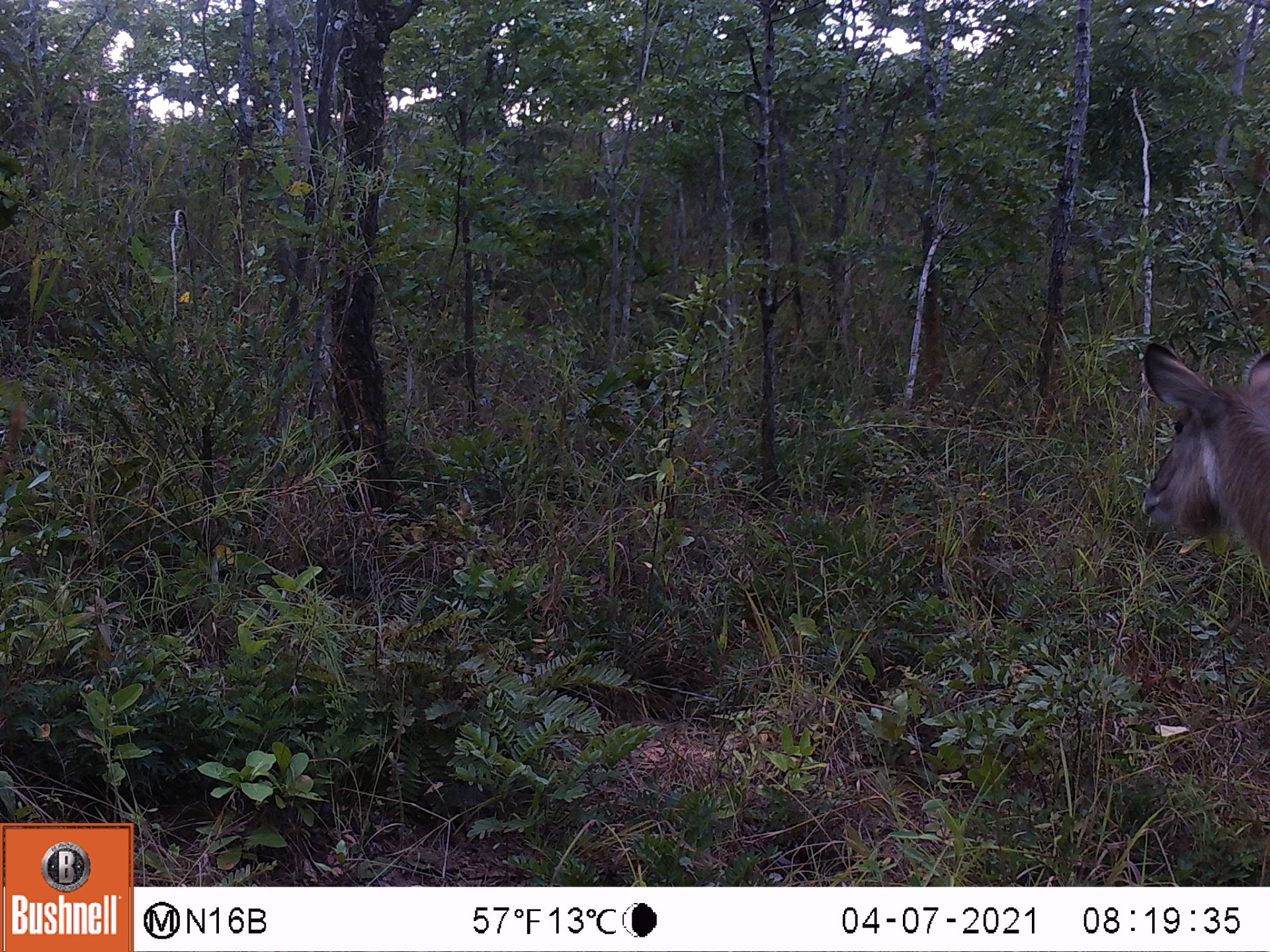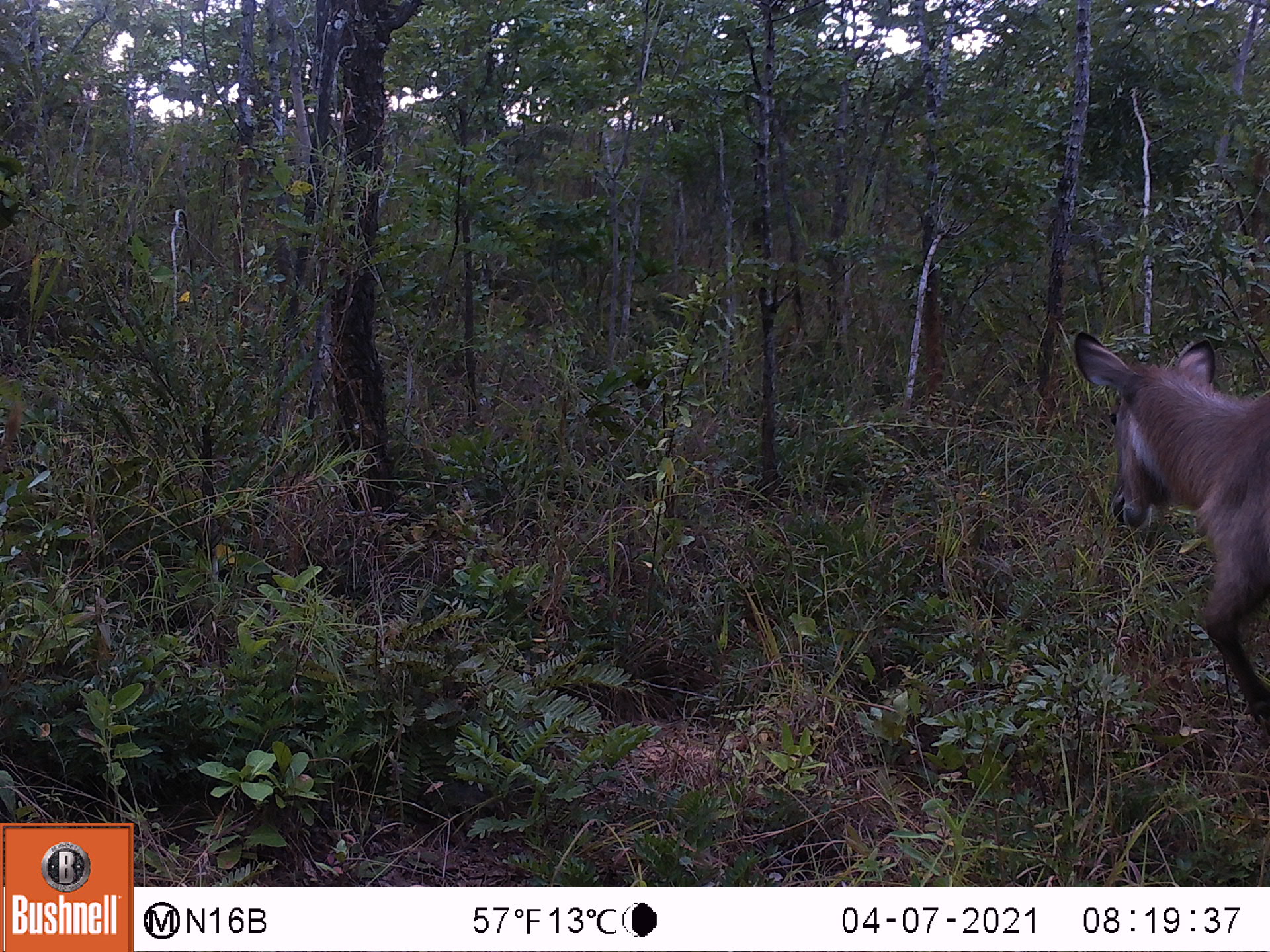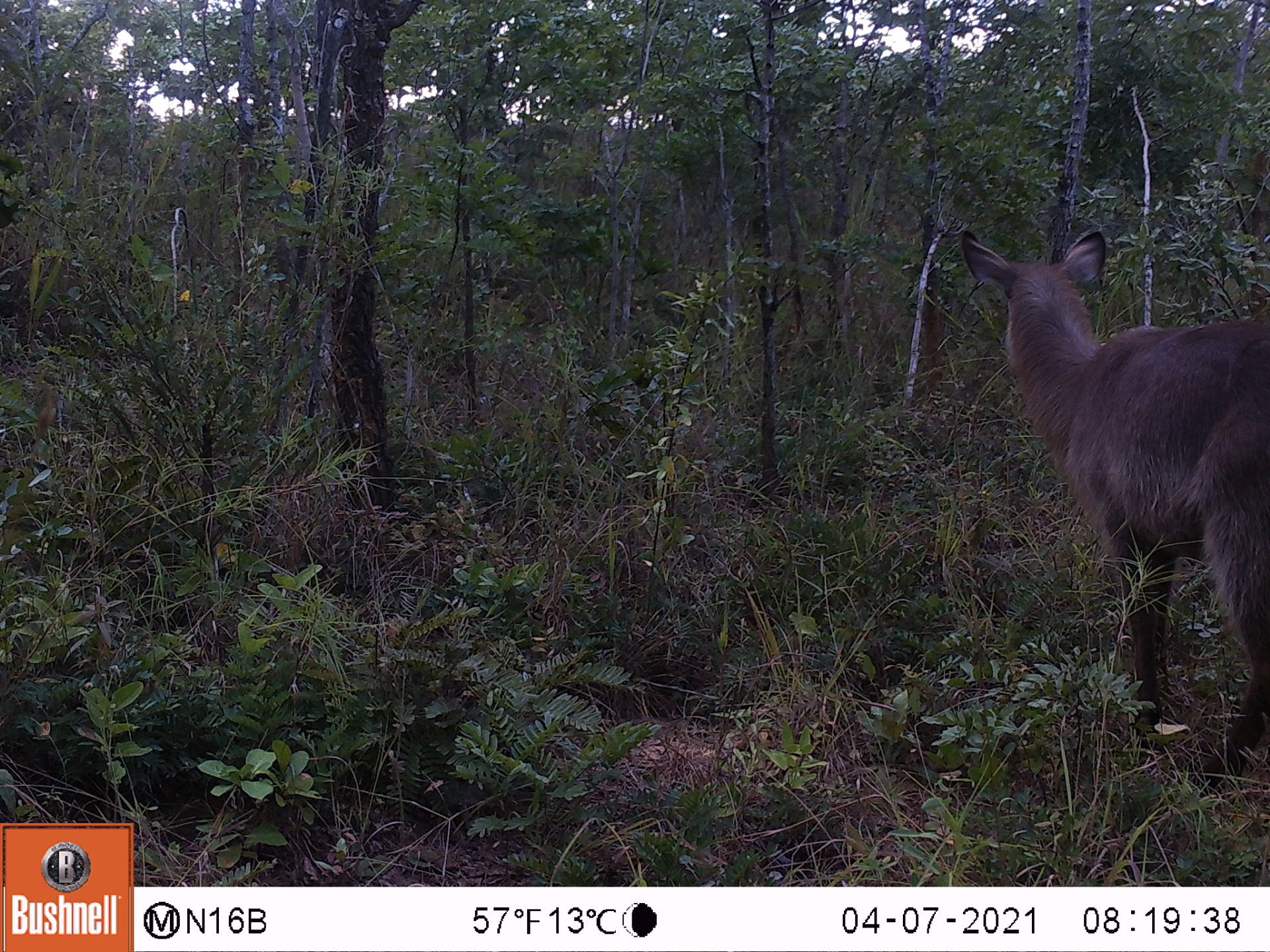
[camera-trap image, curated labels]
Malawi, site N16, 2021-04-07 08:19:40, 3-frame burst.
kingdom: Animalia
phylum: Chordata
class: Mammalia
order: Artiodactyla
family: Bovidae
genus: Kobus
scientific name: Kobus ellipsiprymnus ellipsiprymnus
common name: common waterbuck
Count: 1.